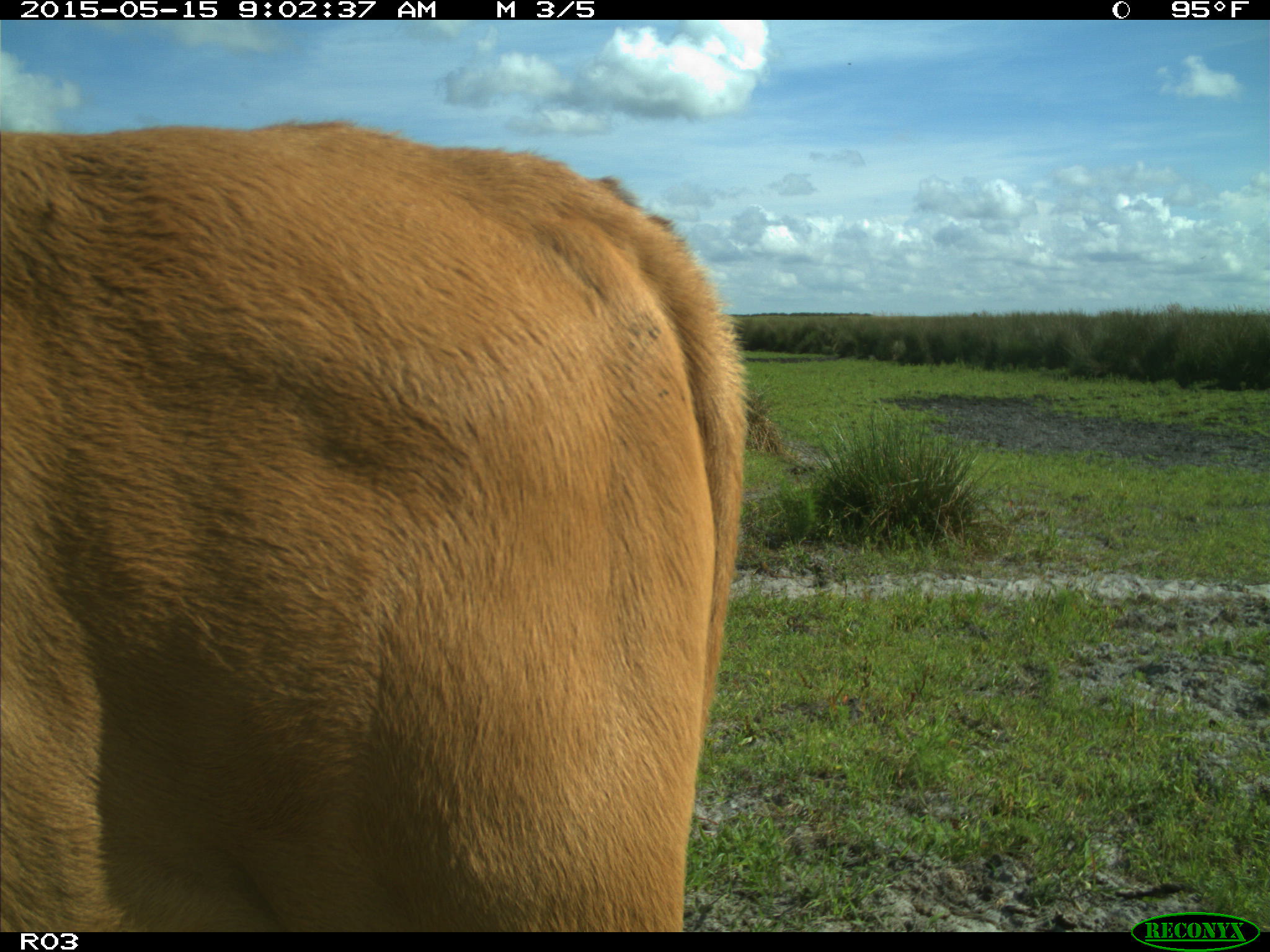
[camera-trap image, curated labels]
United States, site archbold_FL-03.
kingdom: Animalia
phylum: Chordata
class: Mammalia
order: Artiodactyla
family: Bovidae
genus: Bos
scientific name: Bos taurus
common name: domestic cow